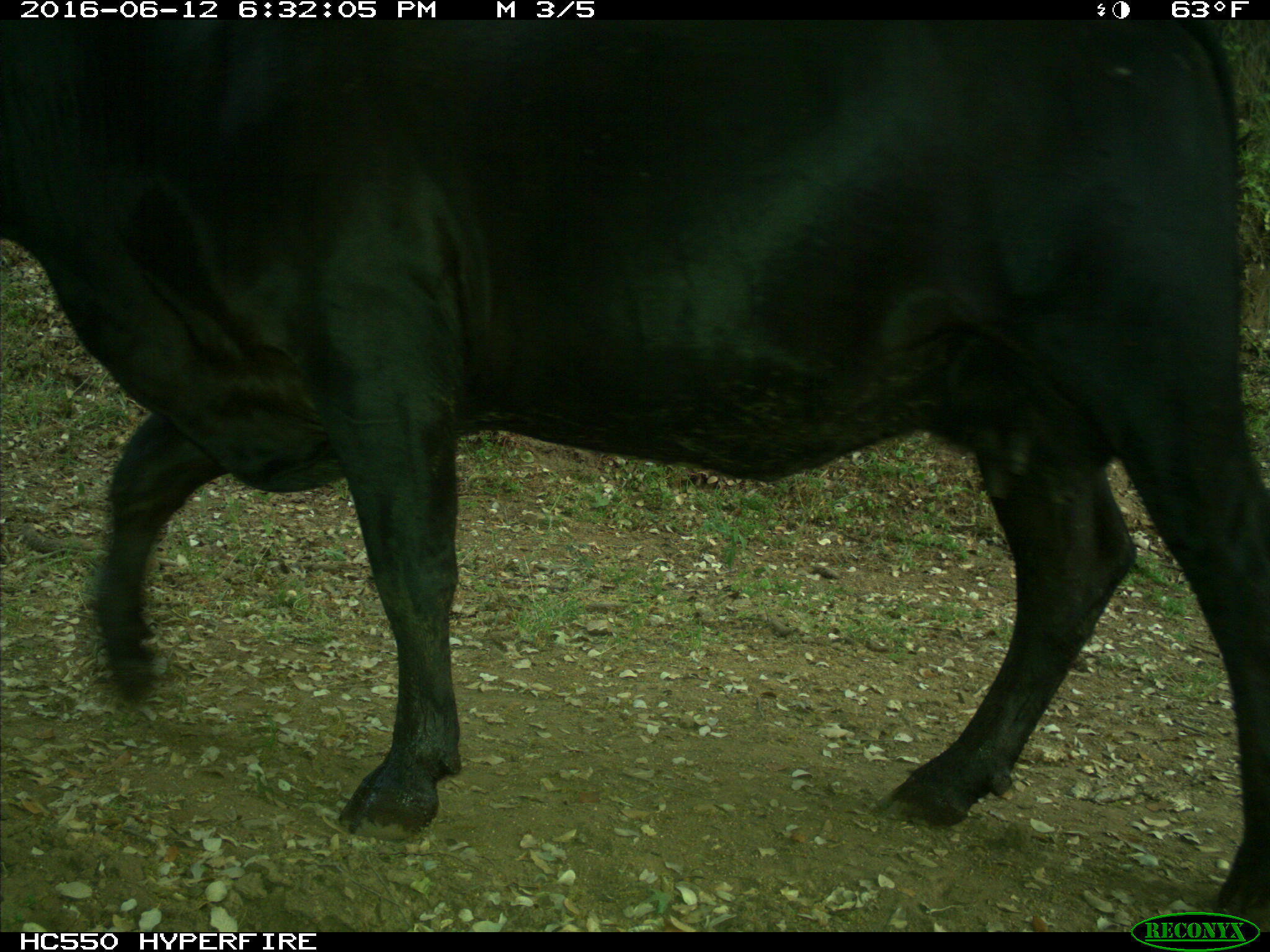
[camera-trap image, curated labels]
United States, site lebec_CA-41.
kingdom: Animalia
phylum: Chordata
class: Mammalia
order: Artiodactyla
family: Bovidae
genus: Bos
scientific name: Bos taurus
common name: domestic cow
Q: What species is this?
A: Bos taurus (domestic cow).